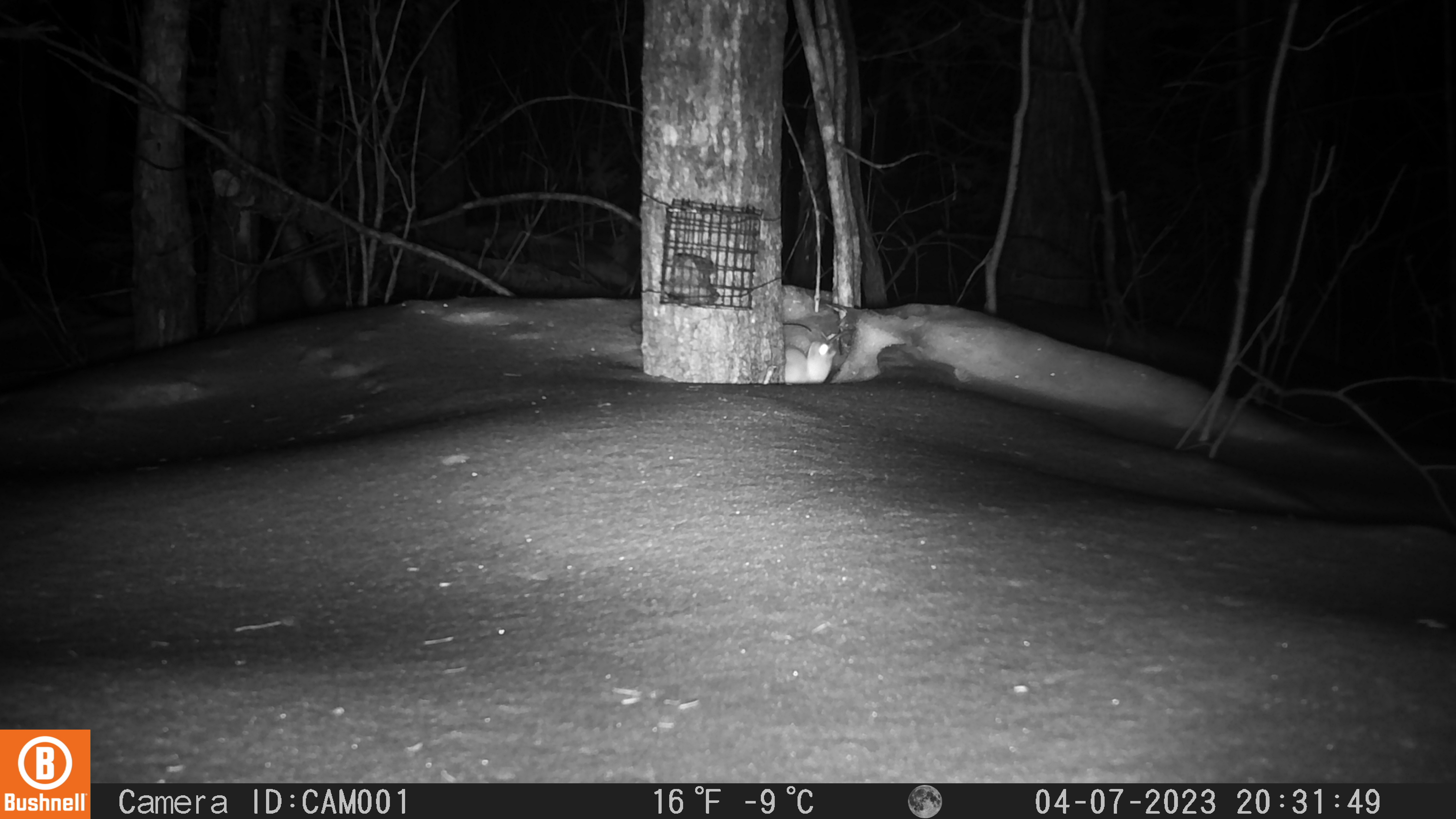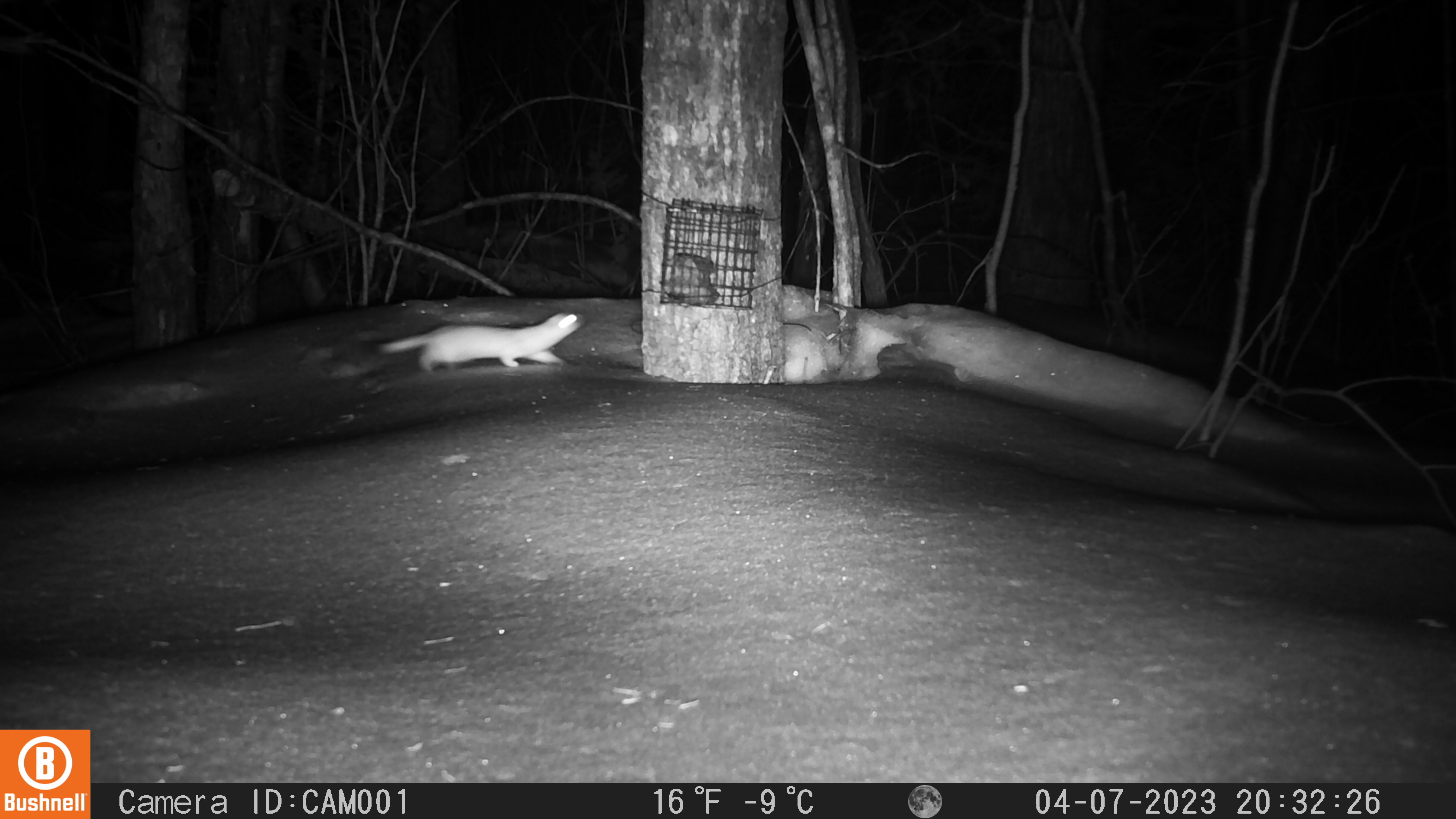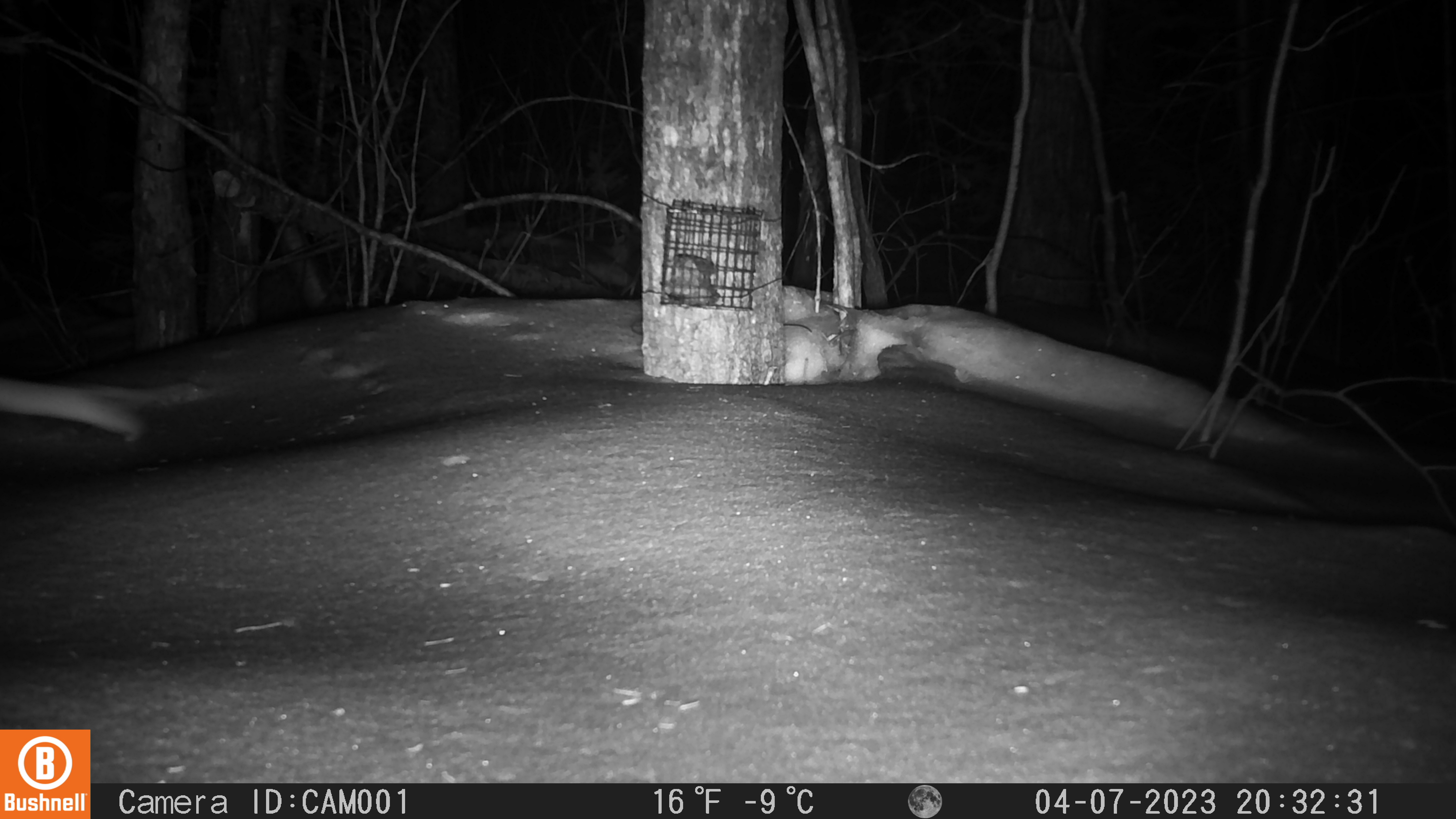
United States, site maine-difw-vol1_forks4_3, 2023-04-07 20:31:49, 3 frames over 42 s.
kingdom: Animalia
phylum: Chordata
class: Mammalia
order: Carnivora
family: Mustelidae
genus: Mustela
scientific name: Mustela richardsonii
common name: short-tailed weasel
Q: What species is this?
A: Short-tailed weasel (Mustela richardsonii).